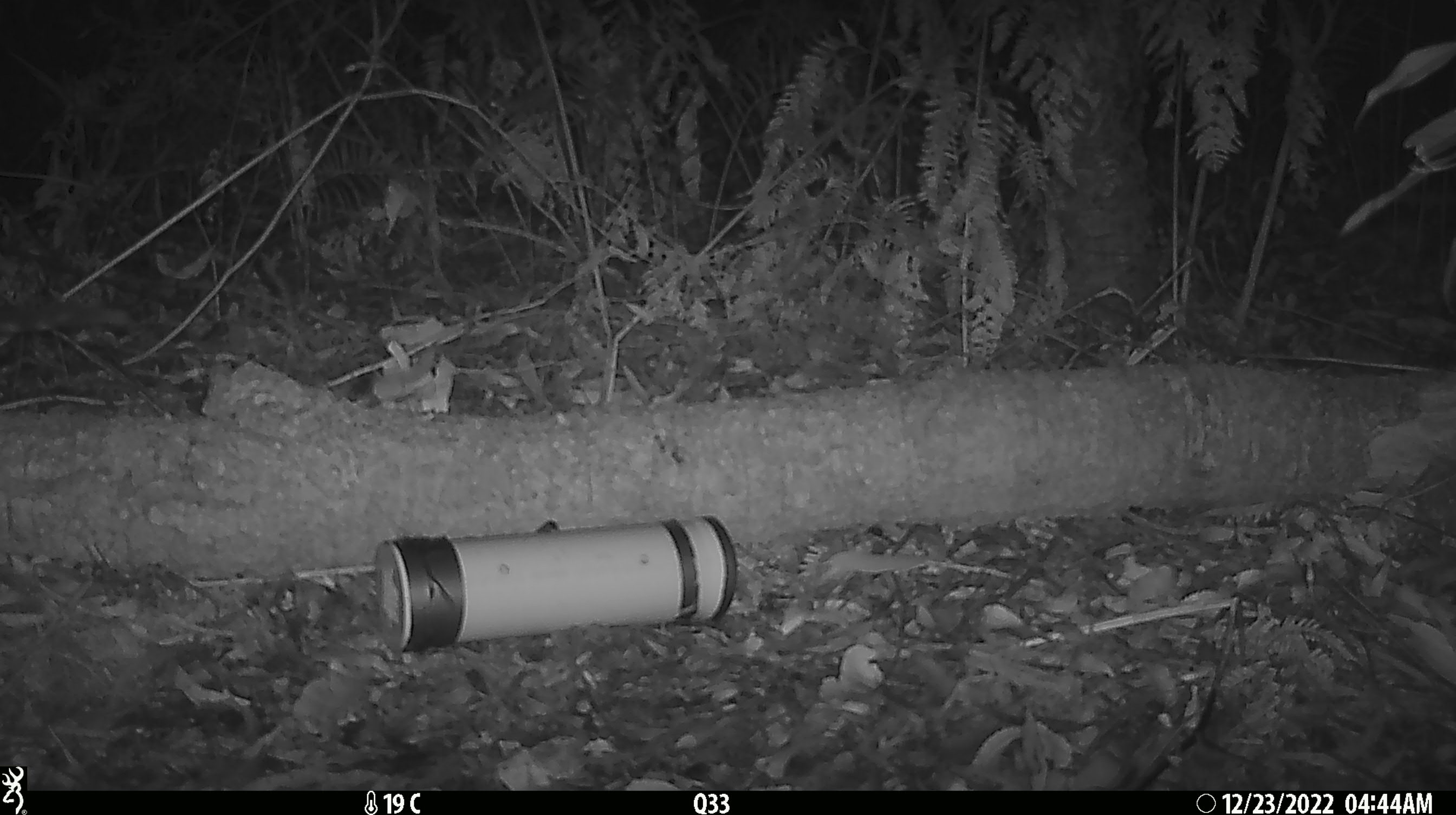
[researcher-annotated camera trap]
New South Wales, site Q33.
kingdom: Animalia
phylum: Chordata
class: Mammalia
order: Dasyuromorphia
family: Dasyuridae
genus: Dasyurus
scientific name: Dasyurus maculatus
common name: spotted-tailed quoll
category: quoll